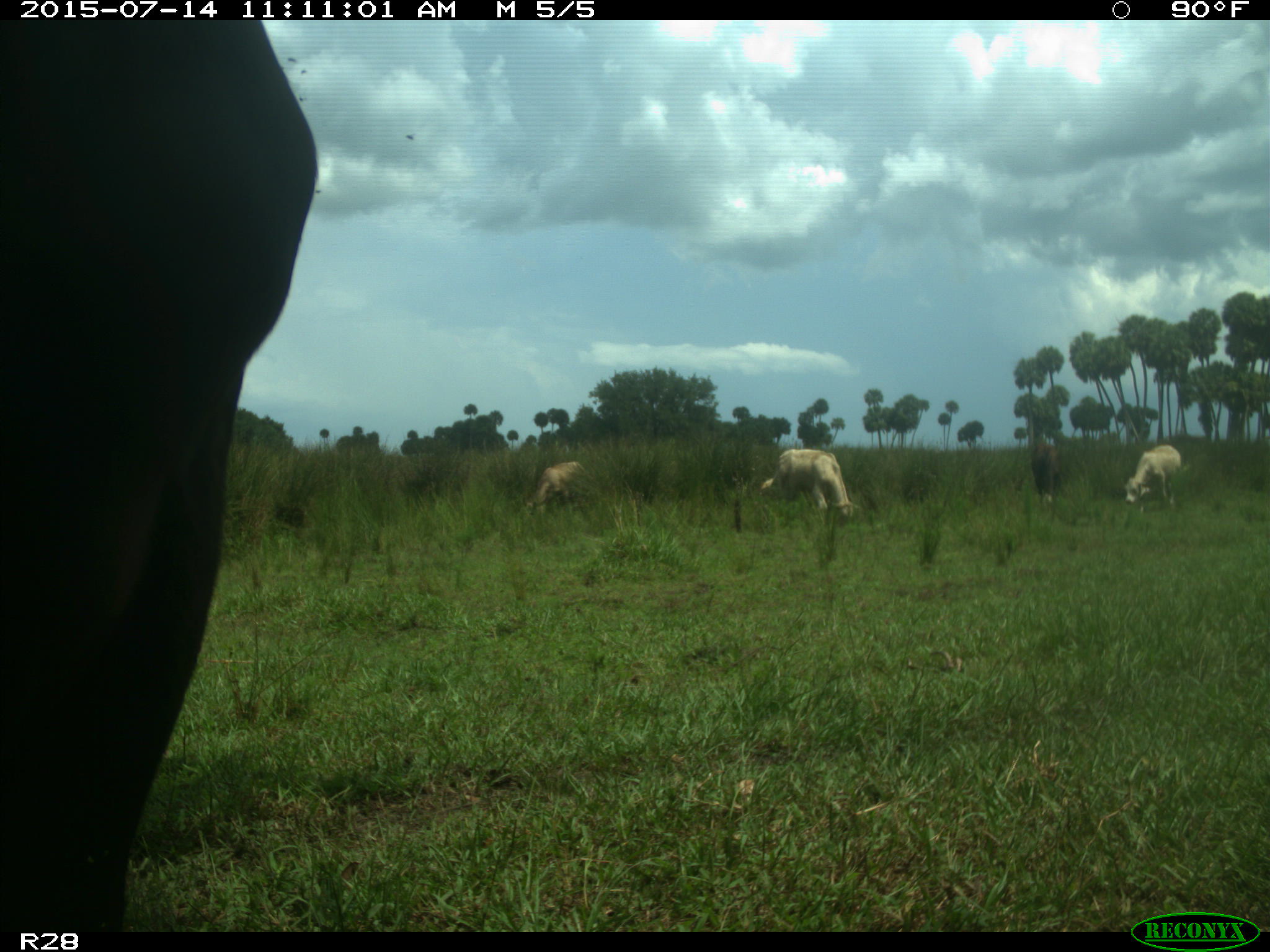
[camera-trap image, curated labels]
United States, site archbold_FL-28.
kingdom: Animalia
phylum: Chordata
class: Mammalia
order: Artiodactyla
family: Bovidae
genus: Bos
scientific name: Bos taurus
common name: domestic cow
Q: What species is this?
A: Bos taurus (domestic cow).